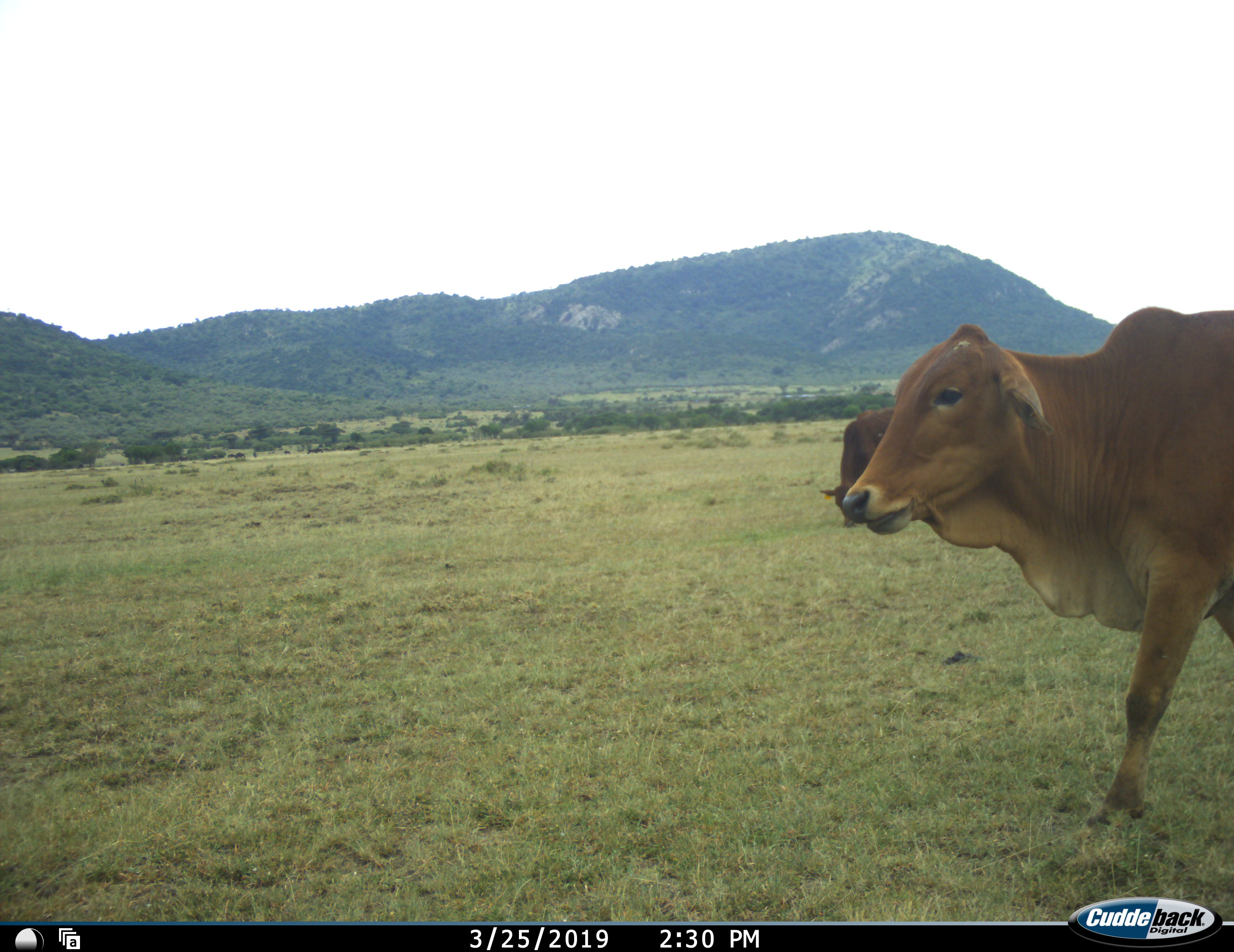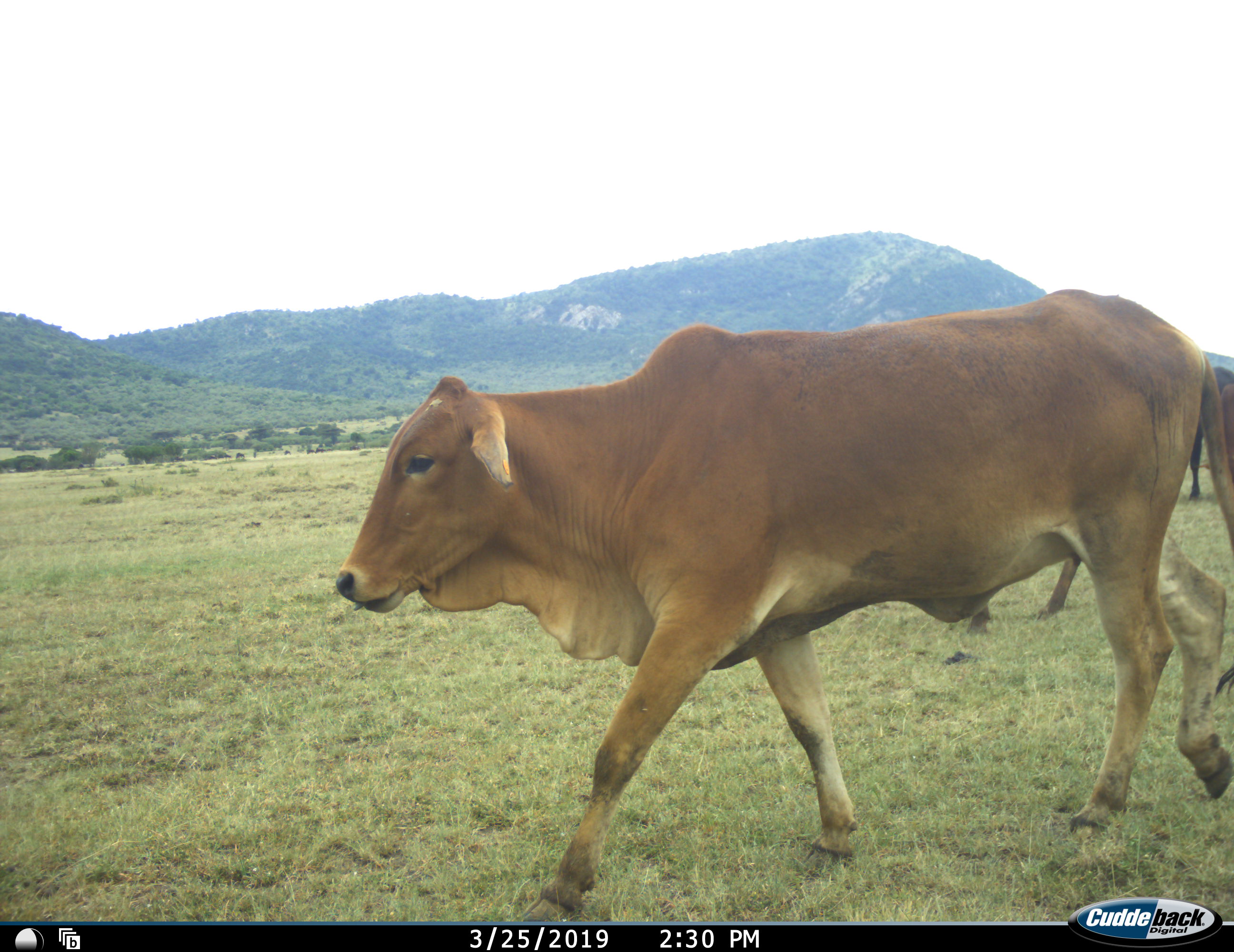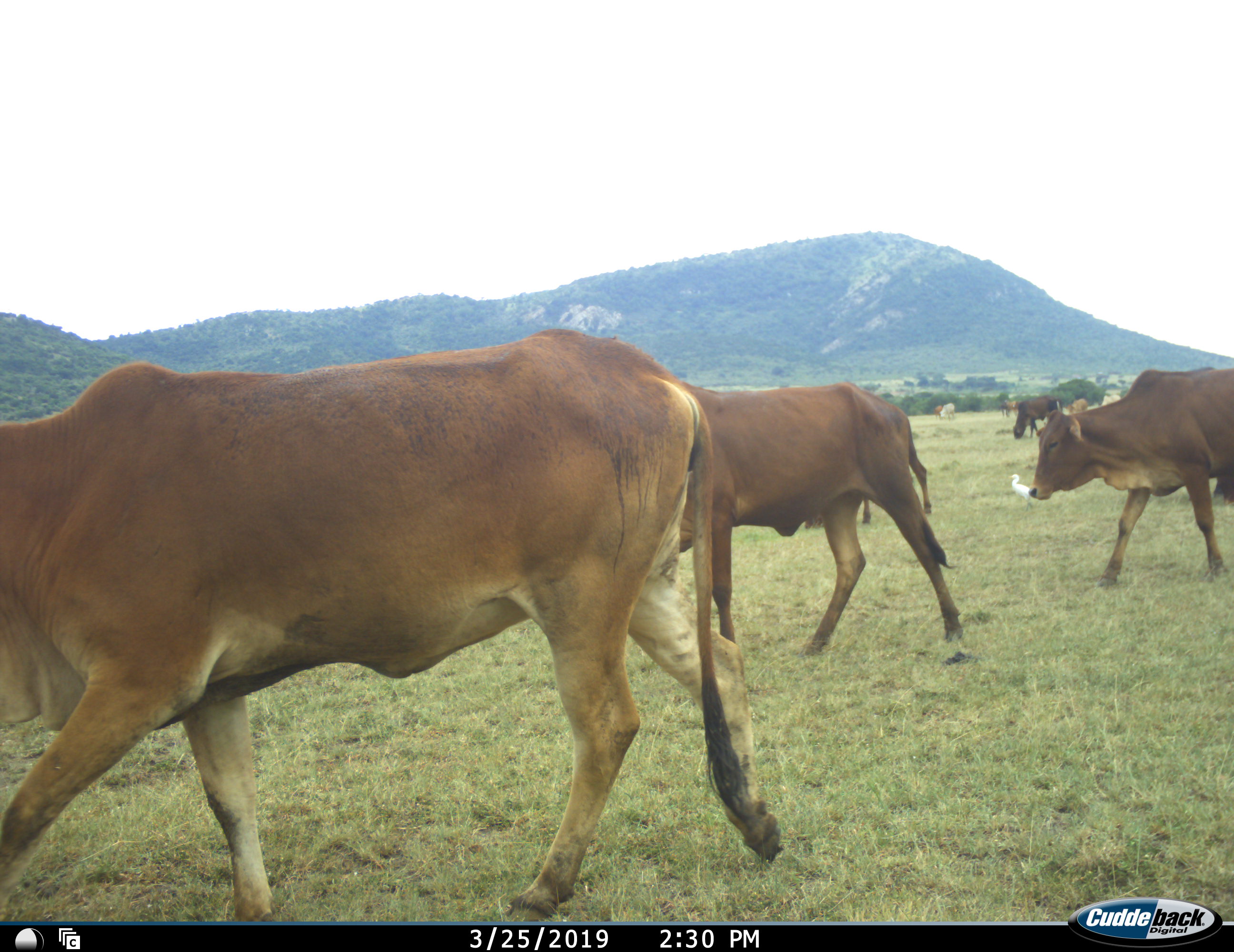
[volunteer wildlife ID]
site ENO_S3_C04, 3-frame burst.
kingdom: Animalia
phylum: Chordata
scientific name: Vertebrata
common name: domestic animal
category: domesticanimal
Domesticanimal (domestic animal) (Vertebrata), count 10. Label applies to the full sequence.